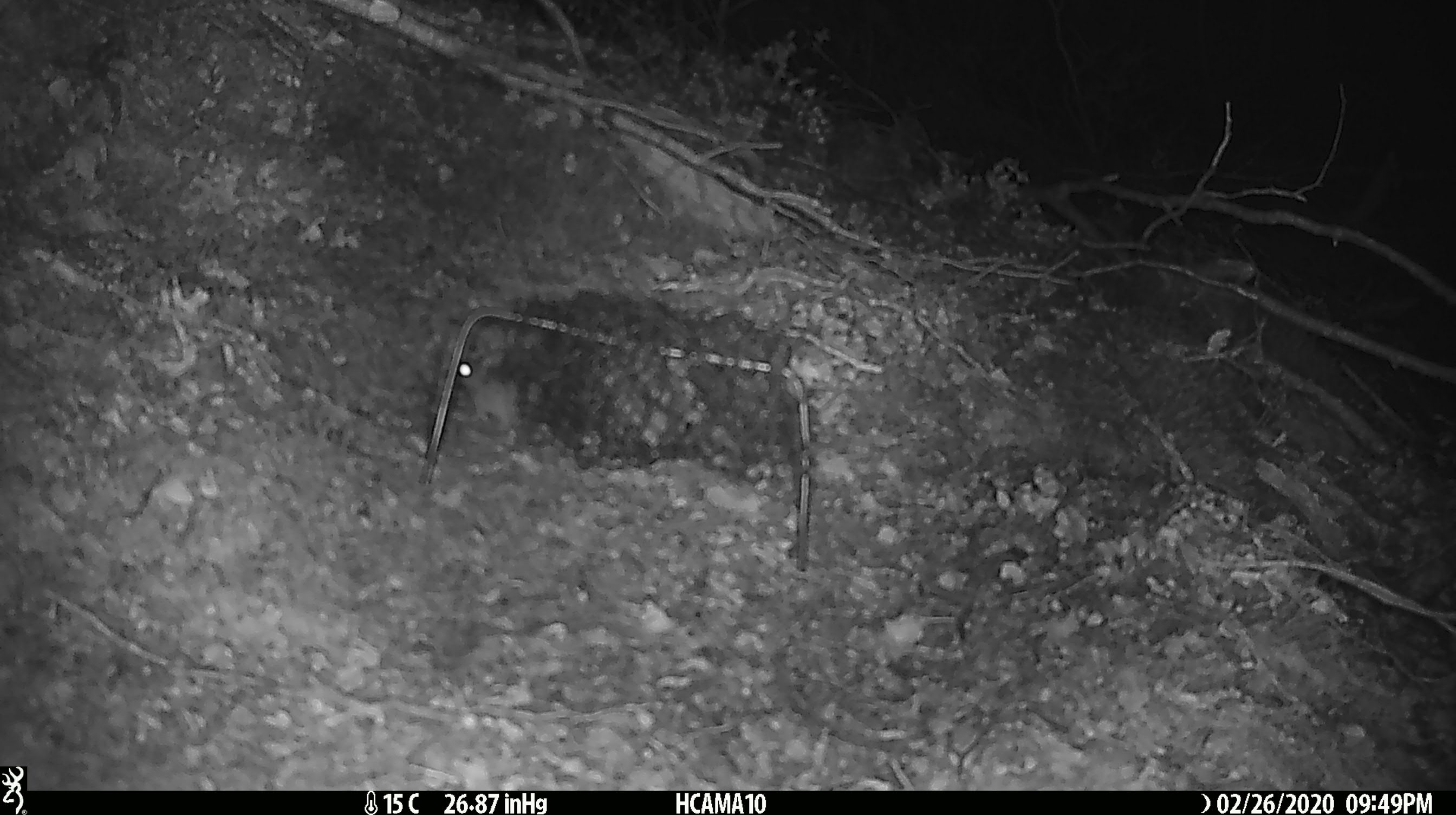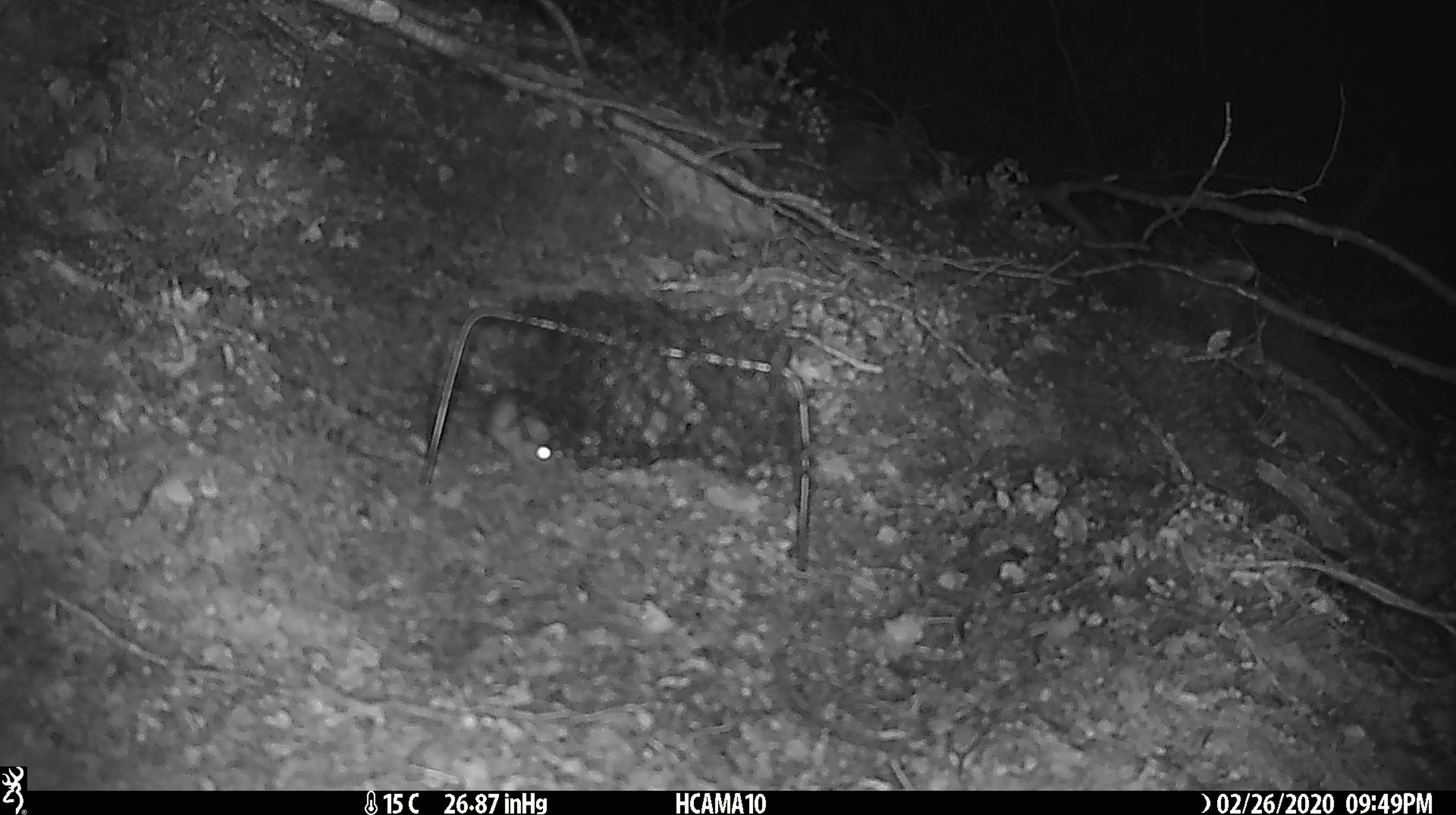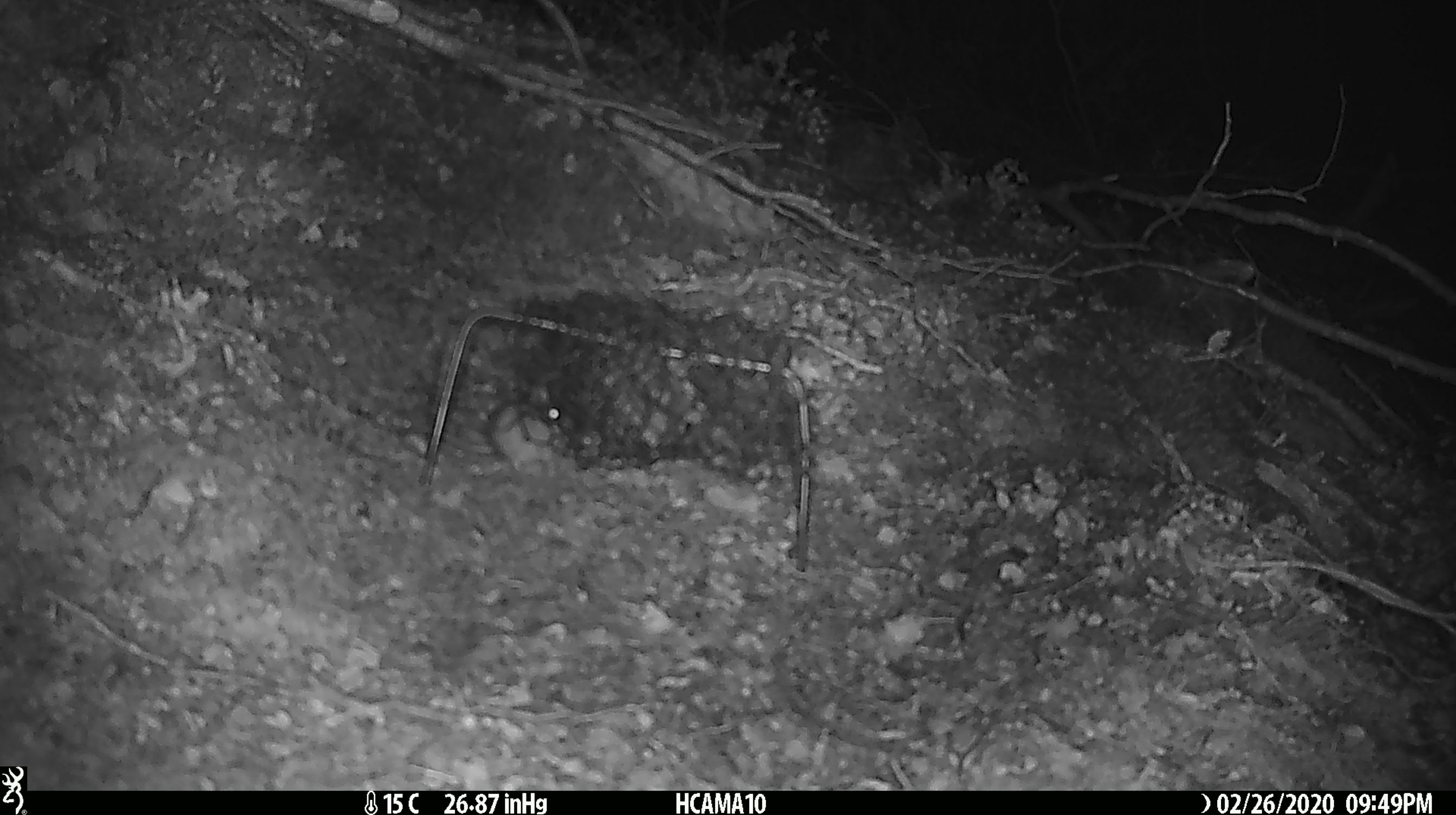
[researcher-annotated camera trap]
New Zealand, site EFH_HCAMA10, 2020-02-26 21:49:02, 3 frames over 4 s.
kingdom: Animalia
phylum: Chordata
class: Mammalia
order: Rodentia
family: Muridae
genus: Mus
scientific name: Mus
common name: mouse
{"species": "mouse (Mus)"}